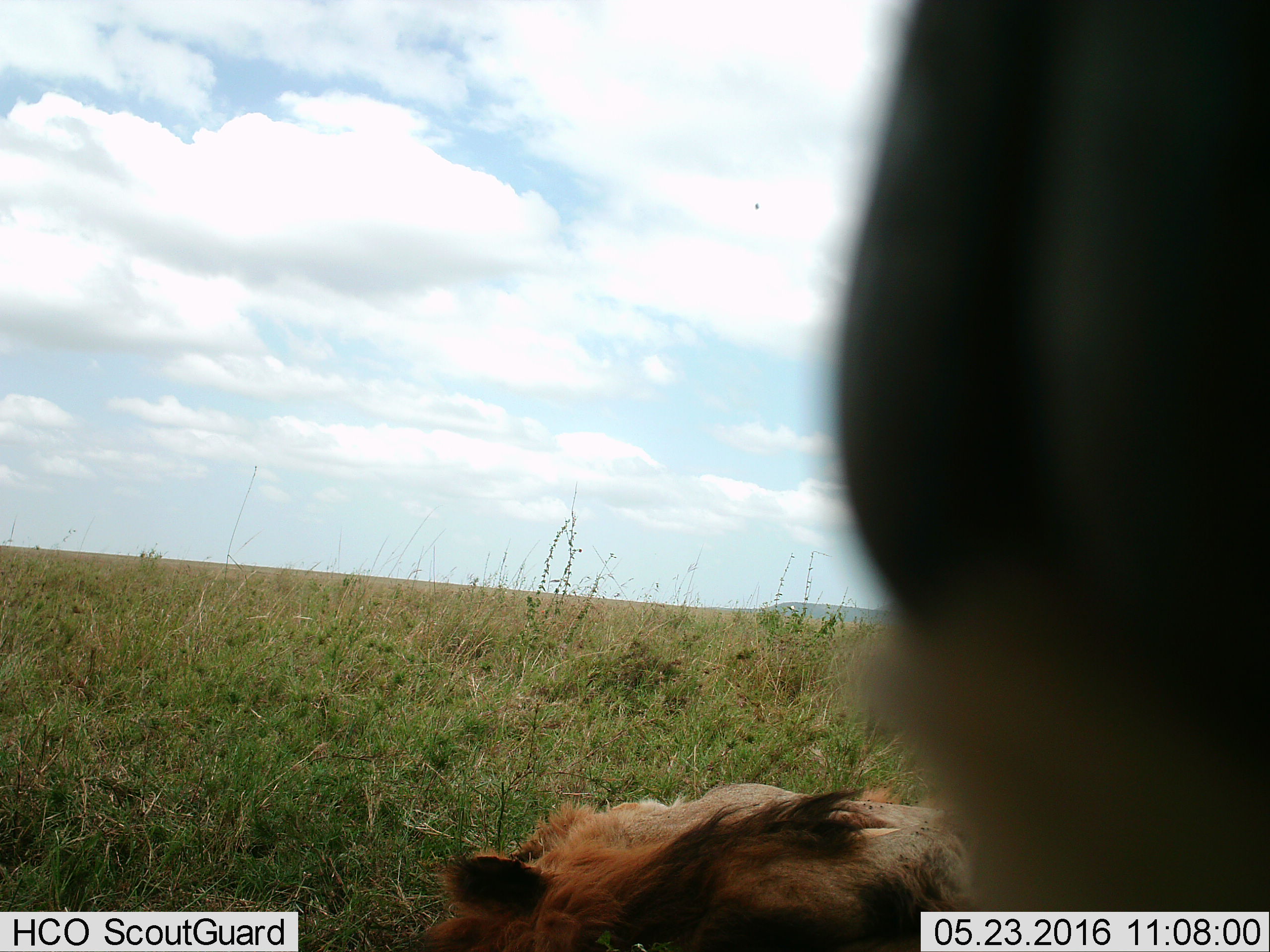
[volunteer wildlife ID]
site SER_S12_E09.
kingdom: Animalia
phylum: Chordata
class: Mammalia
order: Carnivora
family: Felidae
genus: Panthera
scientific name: Panthera leo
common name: lion male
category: lionmale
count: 1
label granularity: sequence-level